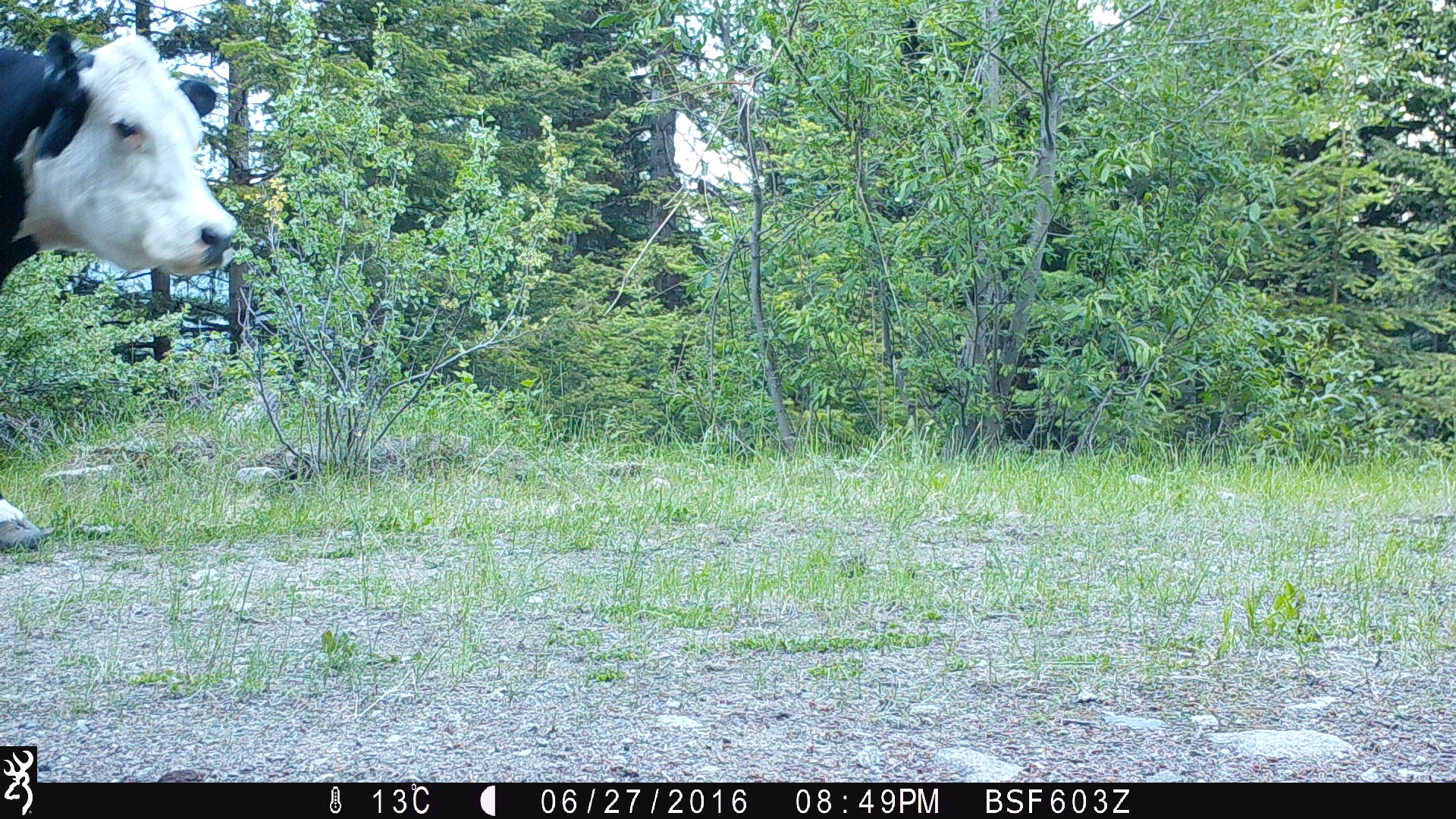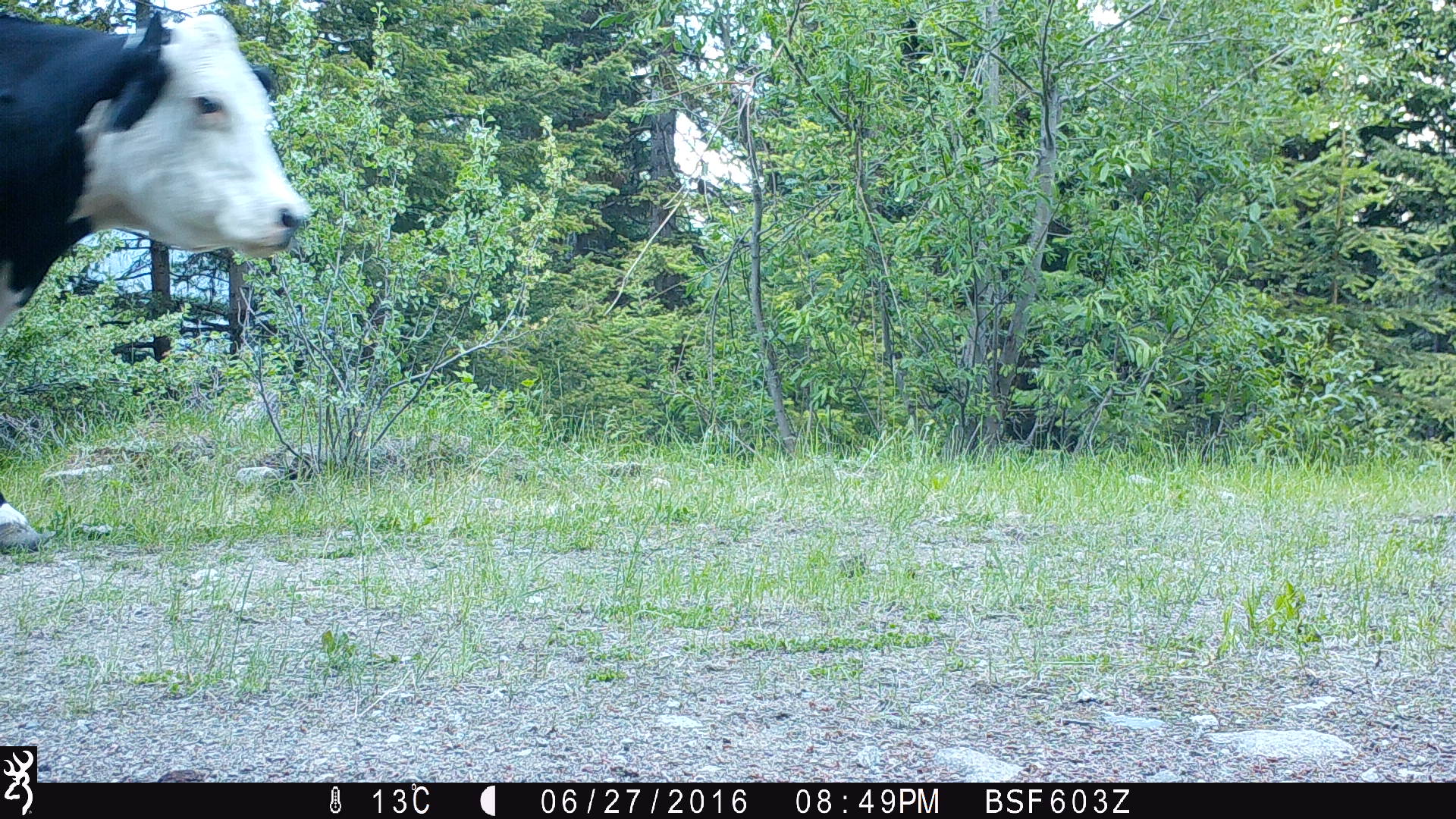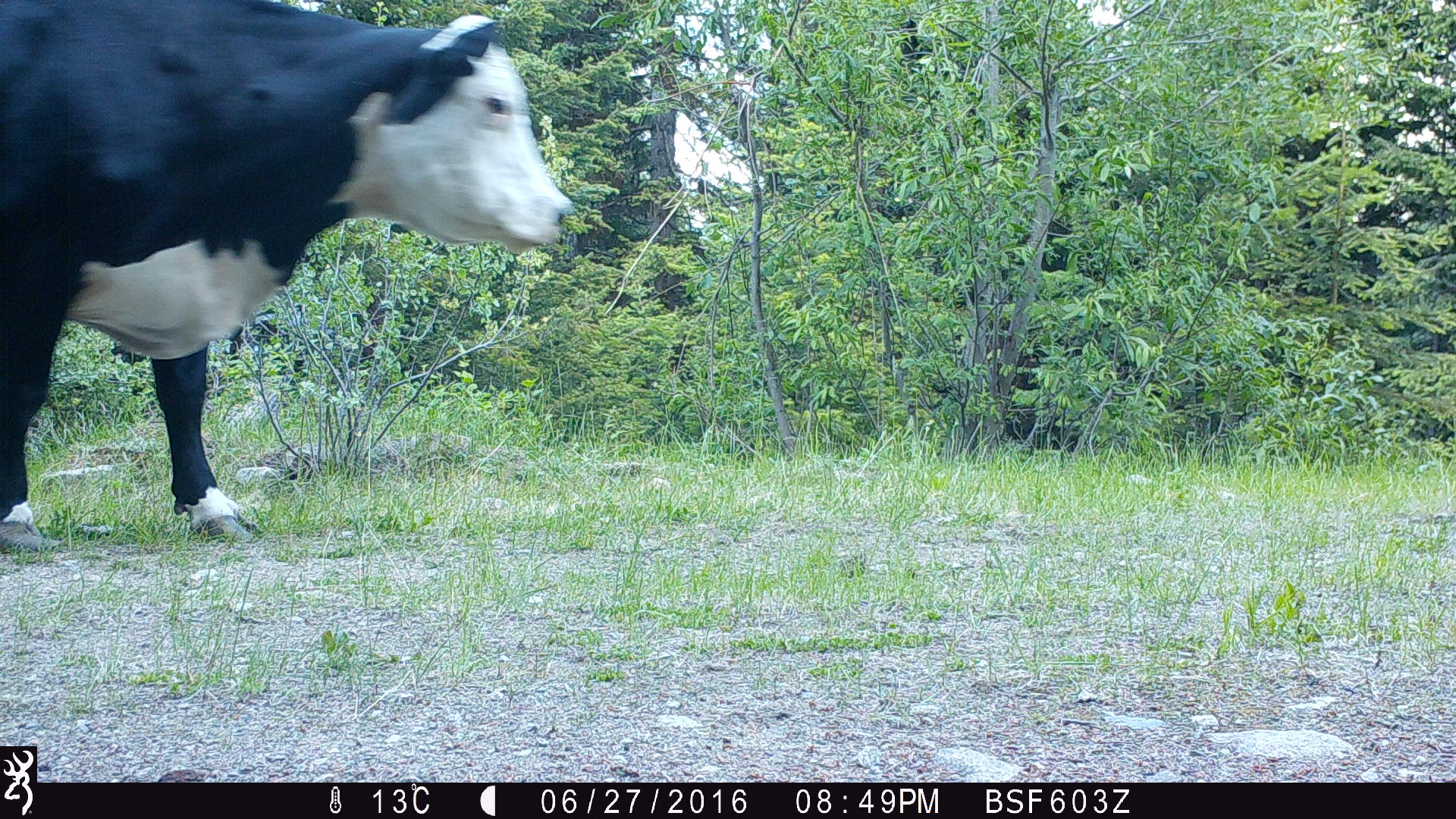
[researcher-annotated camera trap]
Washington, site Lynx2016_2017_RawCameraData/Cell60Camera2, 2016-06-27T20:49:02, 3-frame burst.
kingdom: Animalia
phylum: Chordata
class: Mammalia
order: Artiodactyla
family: Bovidae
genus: Bos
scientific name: Bos taurus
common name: domestic cattle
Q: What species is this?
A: Domestic cattle (Bos taurus).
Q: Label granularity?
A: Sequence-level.